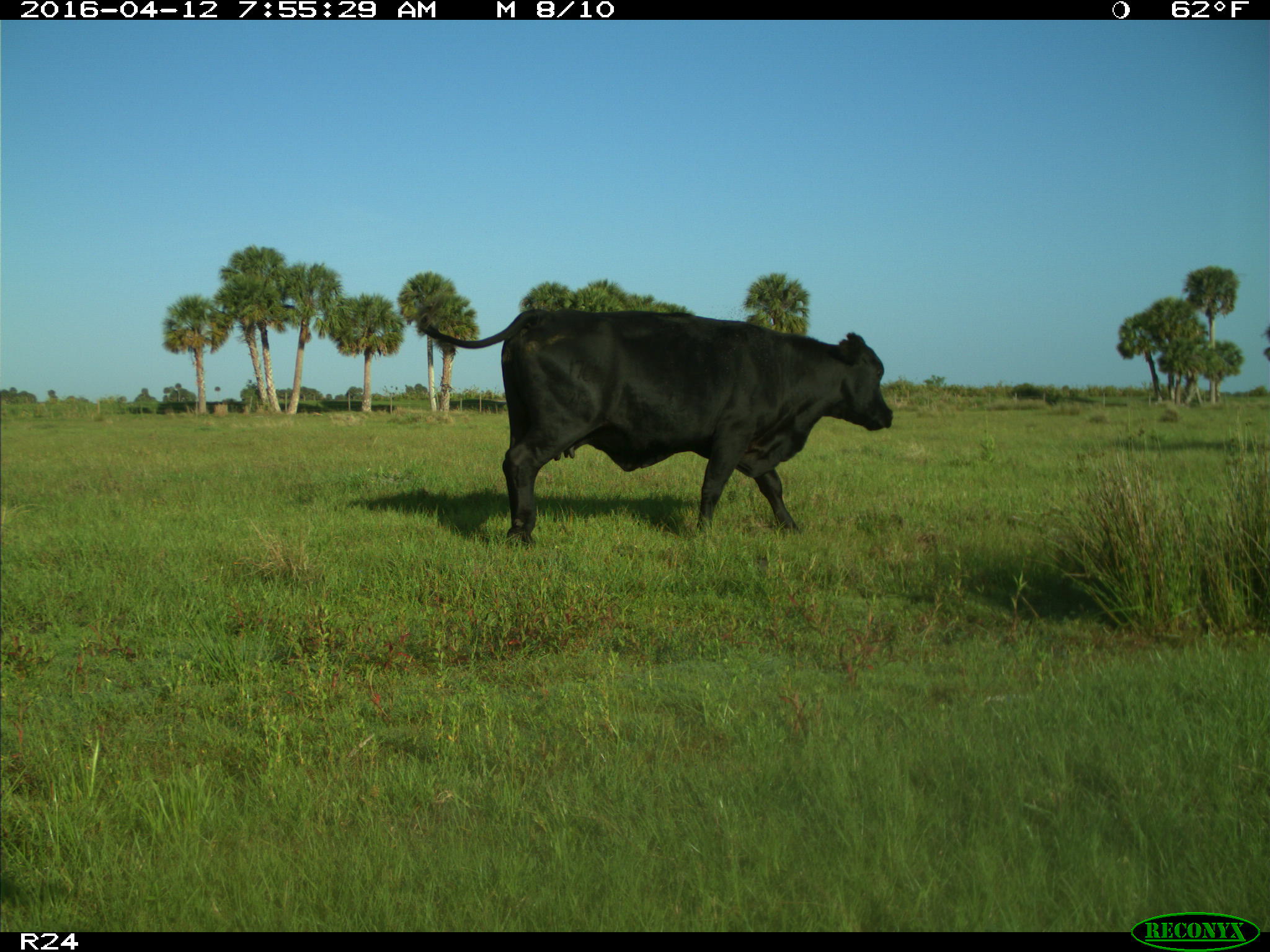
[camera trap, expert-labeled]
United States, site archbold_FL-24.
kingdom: Animalia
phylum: Chordata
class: Mammalia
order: Artiodactyla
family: Bovidae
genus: Bos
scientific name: Bos taurus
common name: domestic cow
Bos taurus (domestic cow).